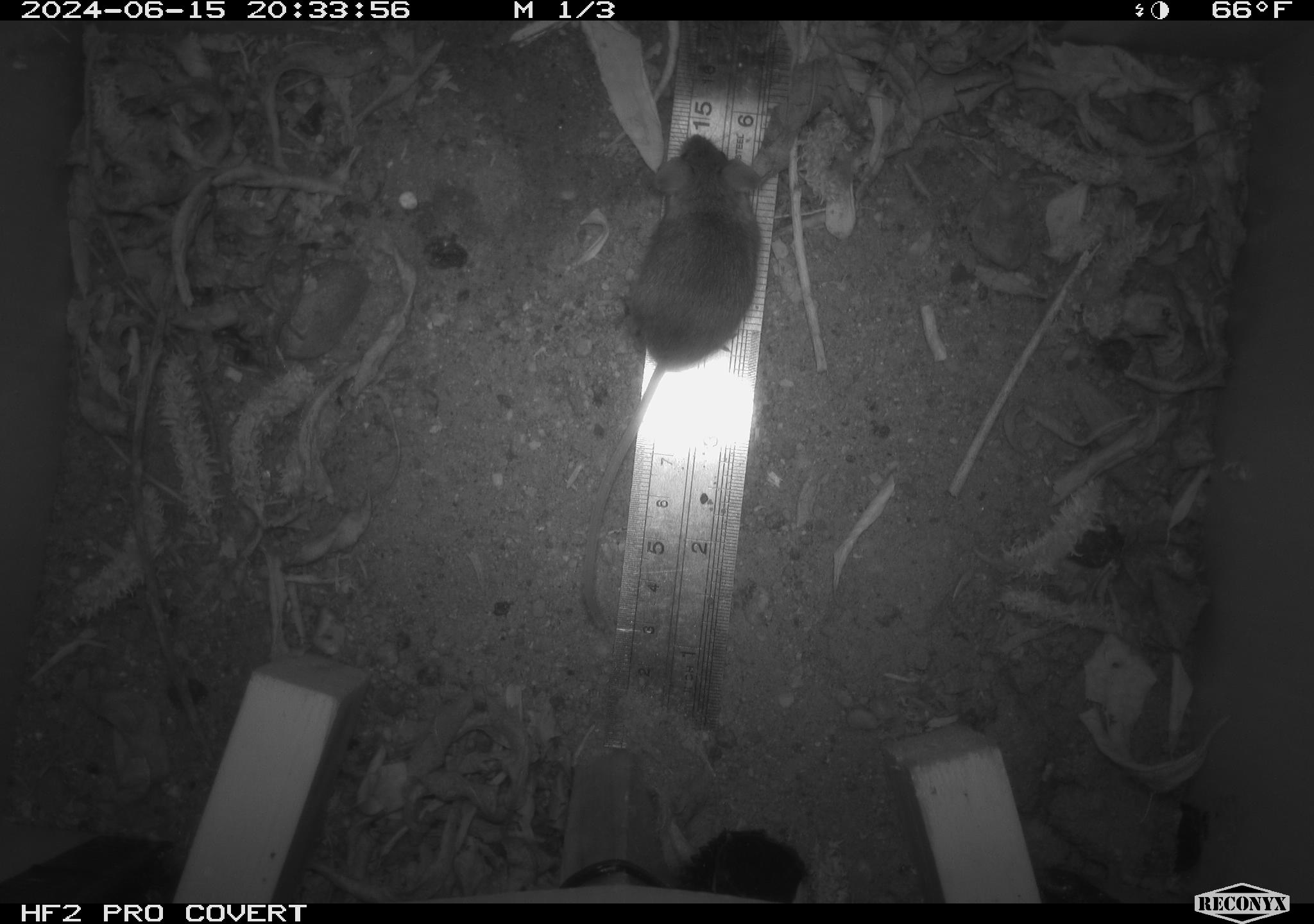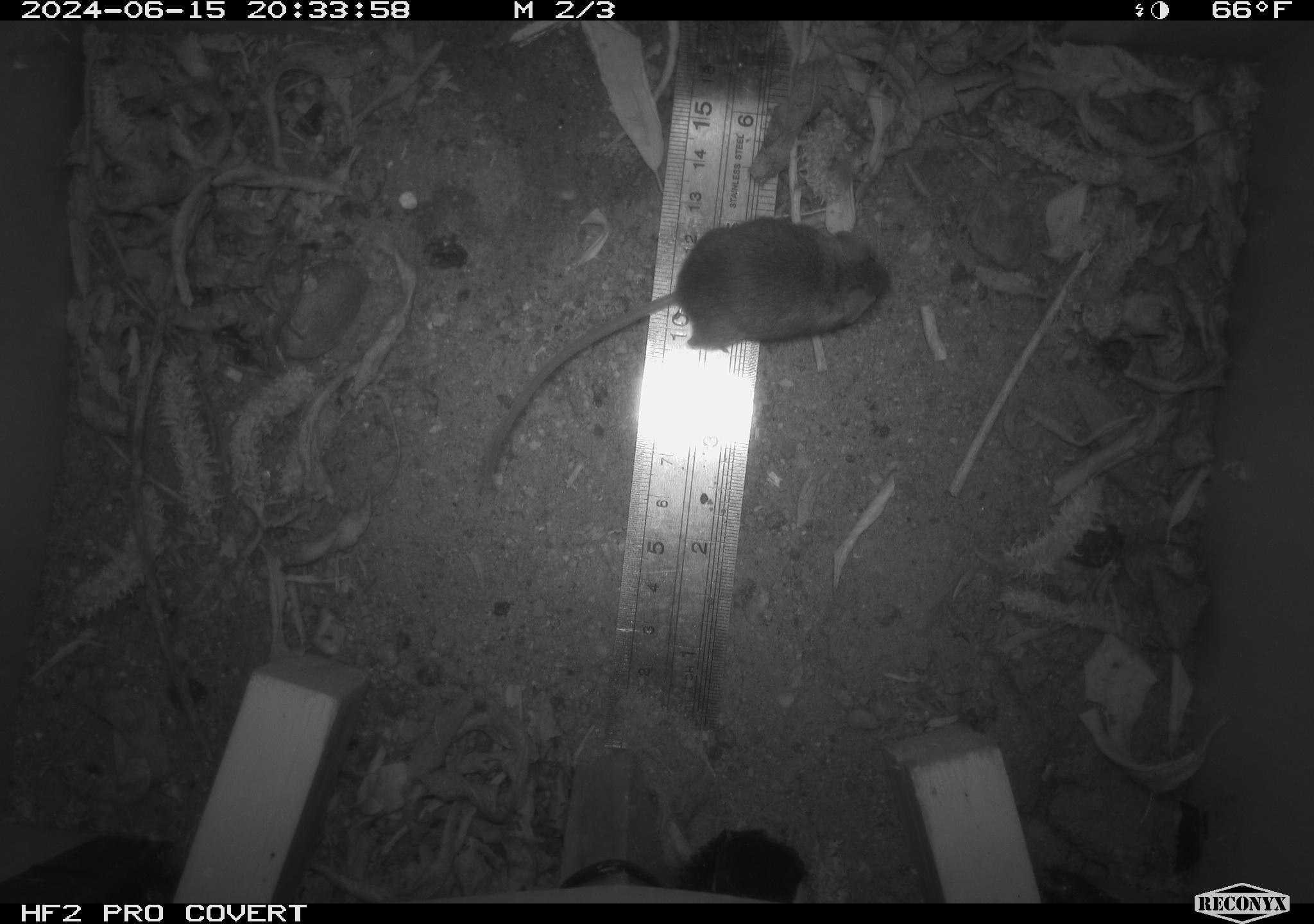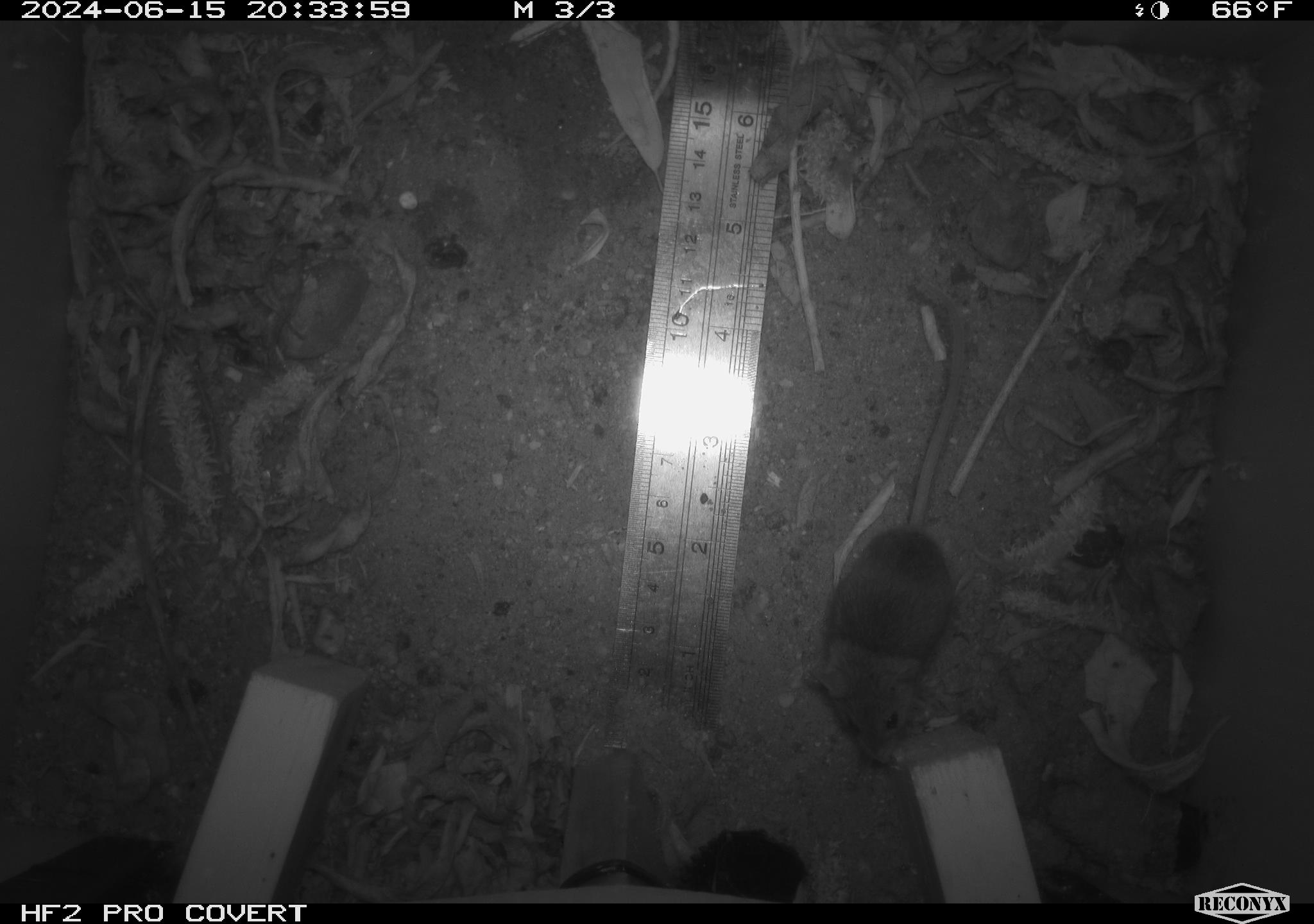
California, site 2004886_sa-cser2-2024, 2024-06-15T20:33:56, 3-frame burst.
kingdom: Animalia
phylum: Chordata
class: Mammalia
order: Rodentia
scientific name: Rodentia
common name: rodent